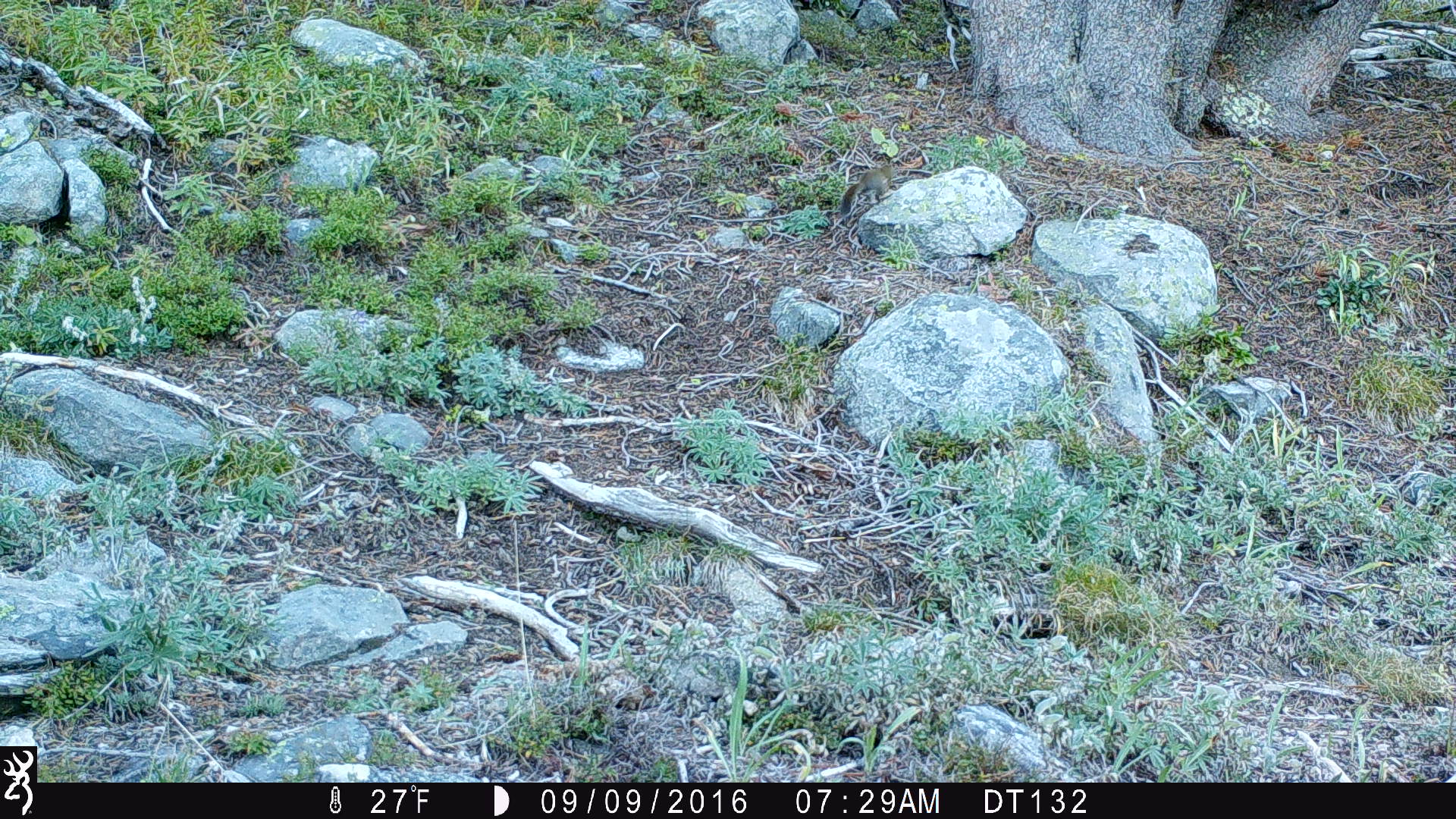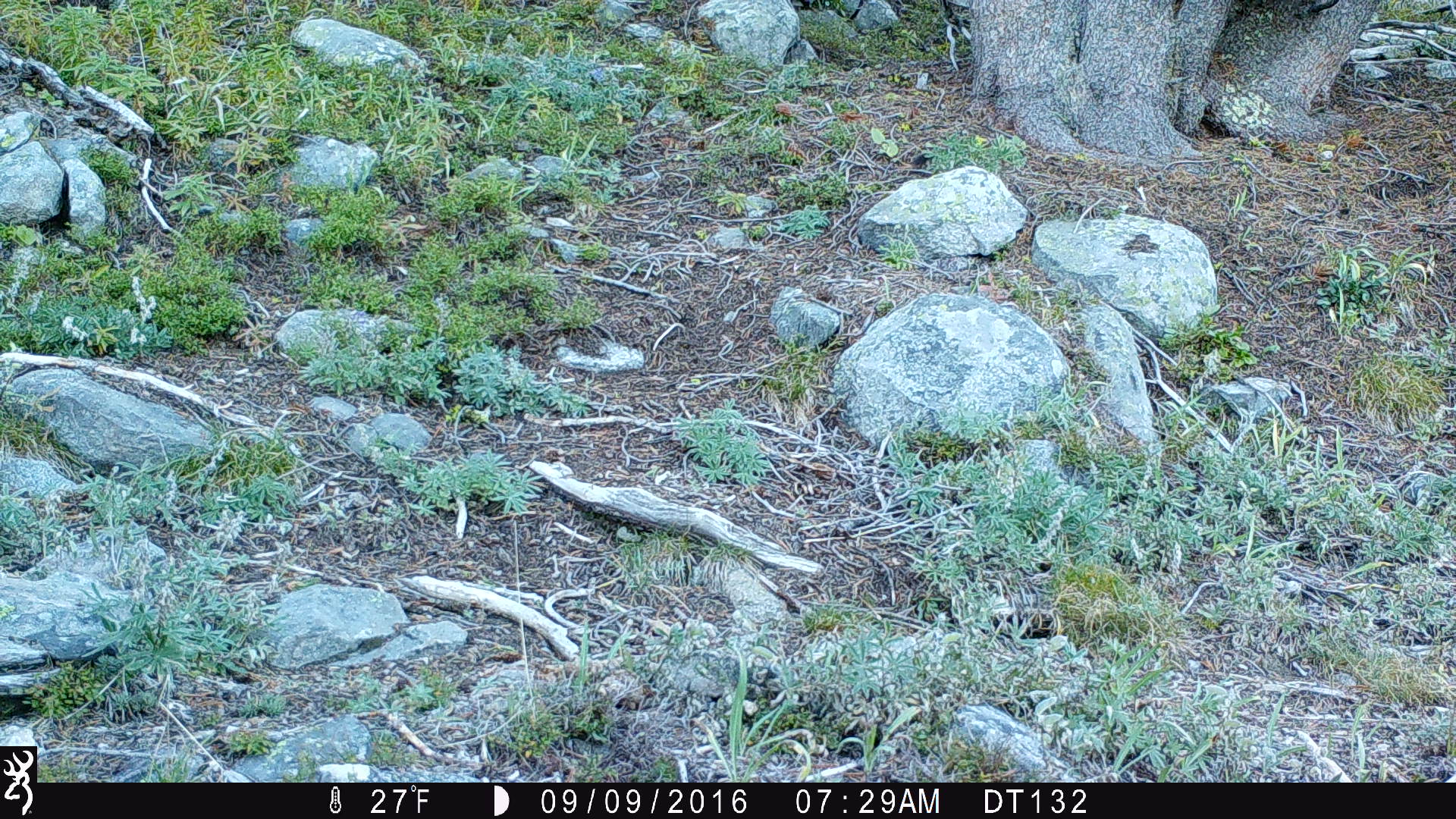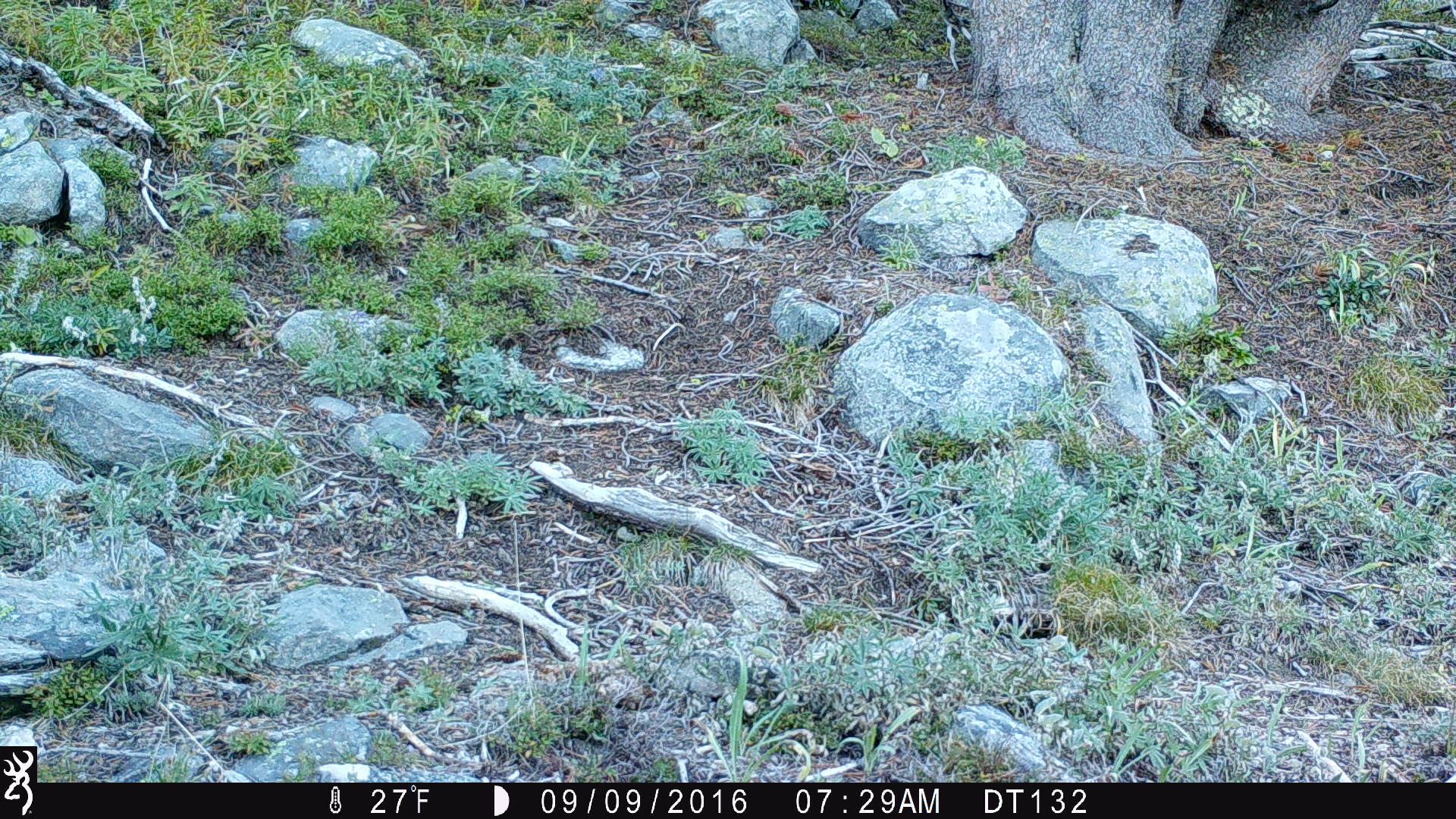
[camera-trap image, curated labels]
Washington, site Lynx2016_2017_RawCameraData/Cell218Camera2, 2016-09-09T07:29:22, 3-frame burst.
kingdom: Animalia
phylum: Chordata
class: Mammalia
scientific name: Mammalia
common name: small mammal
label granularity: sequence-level